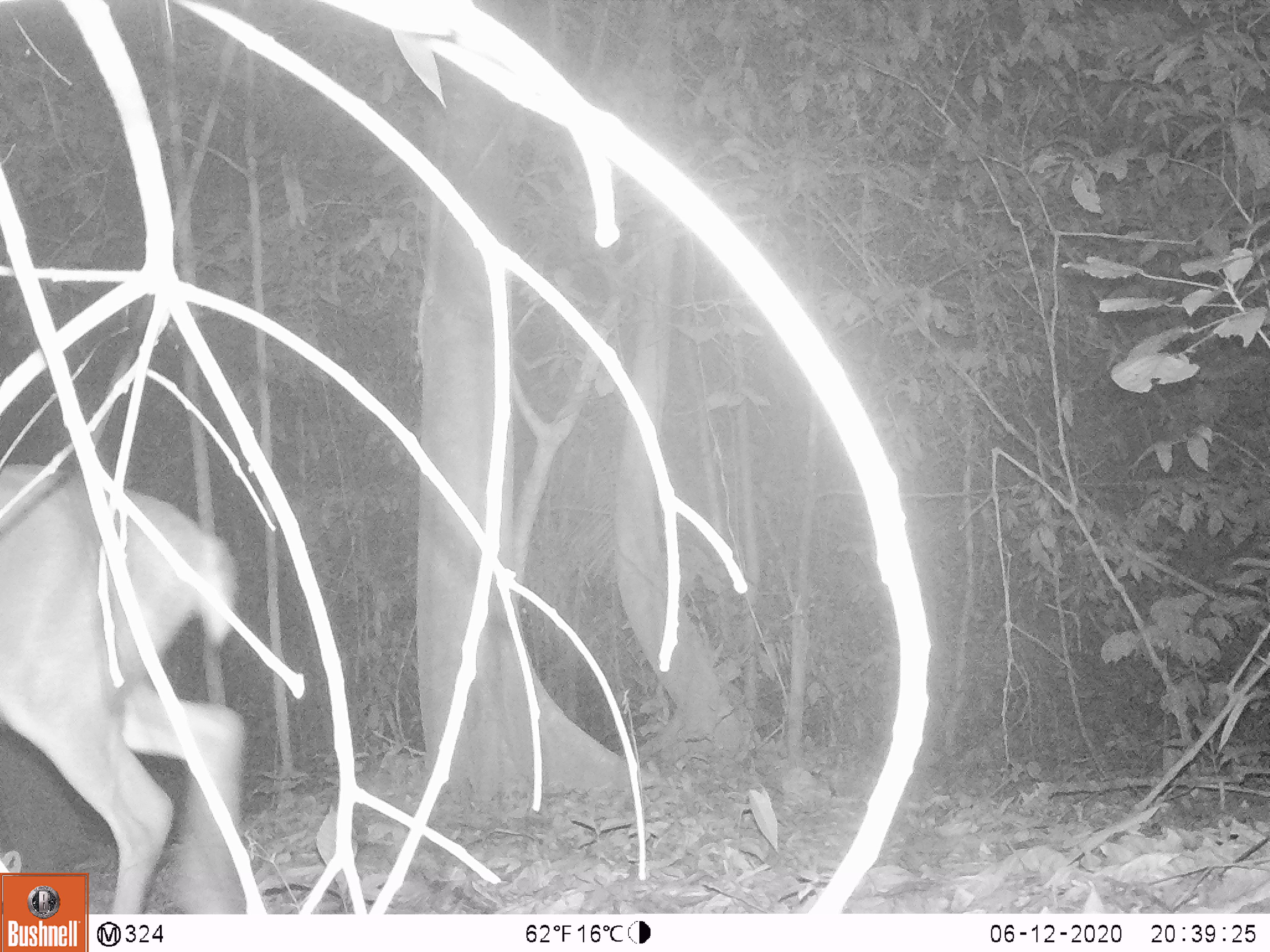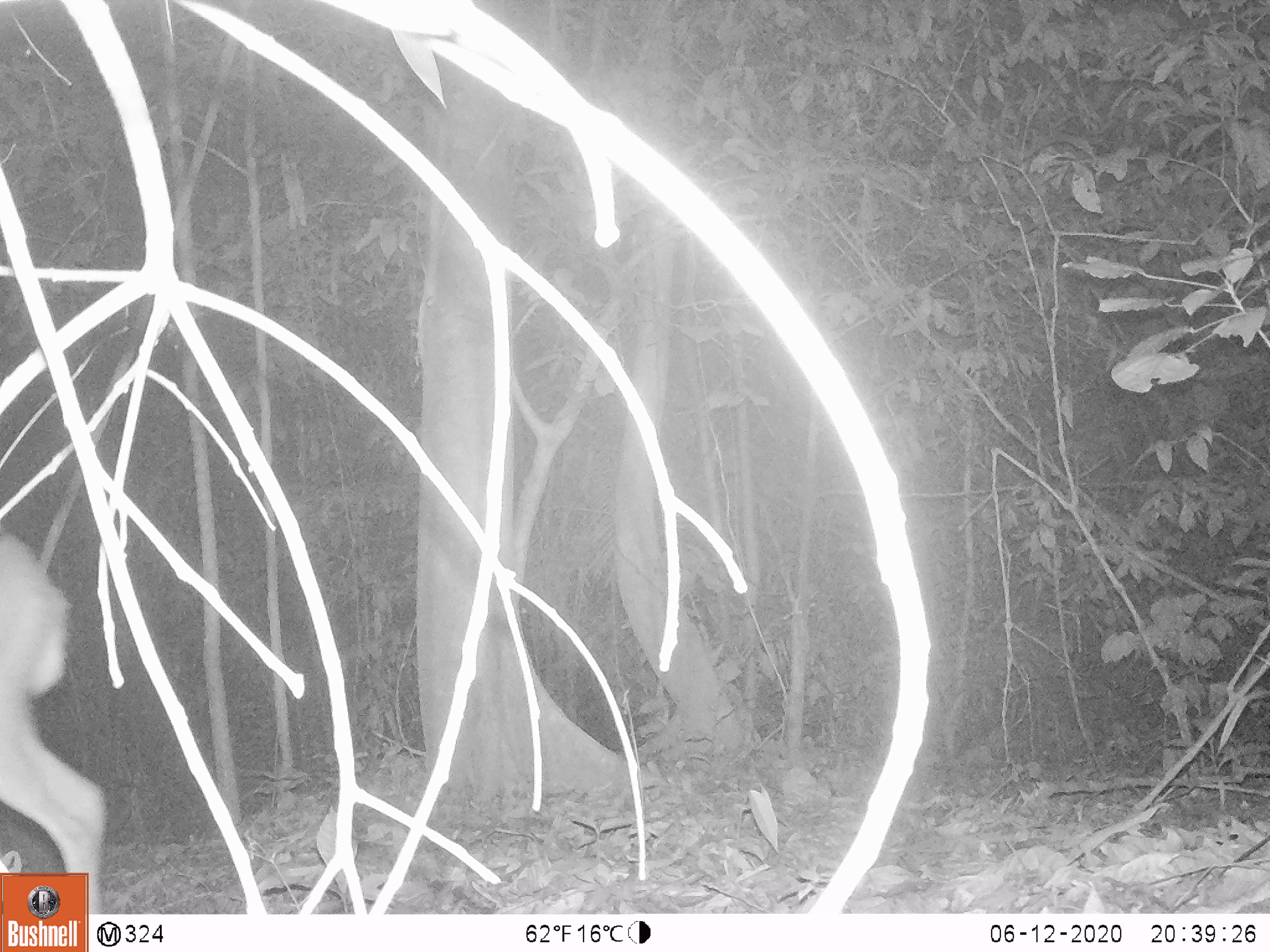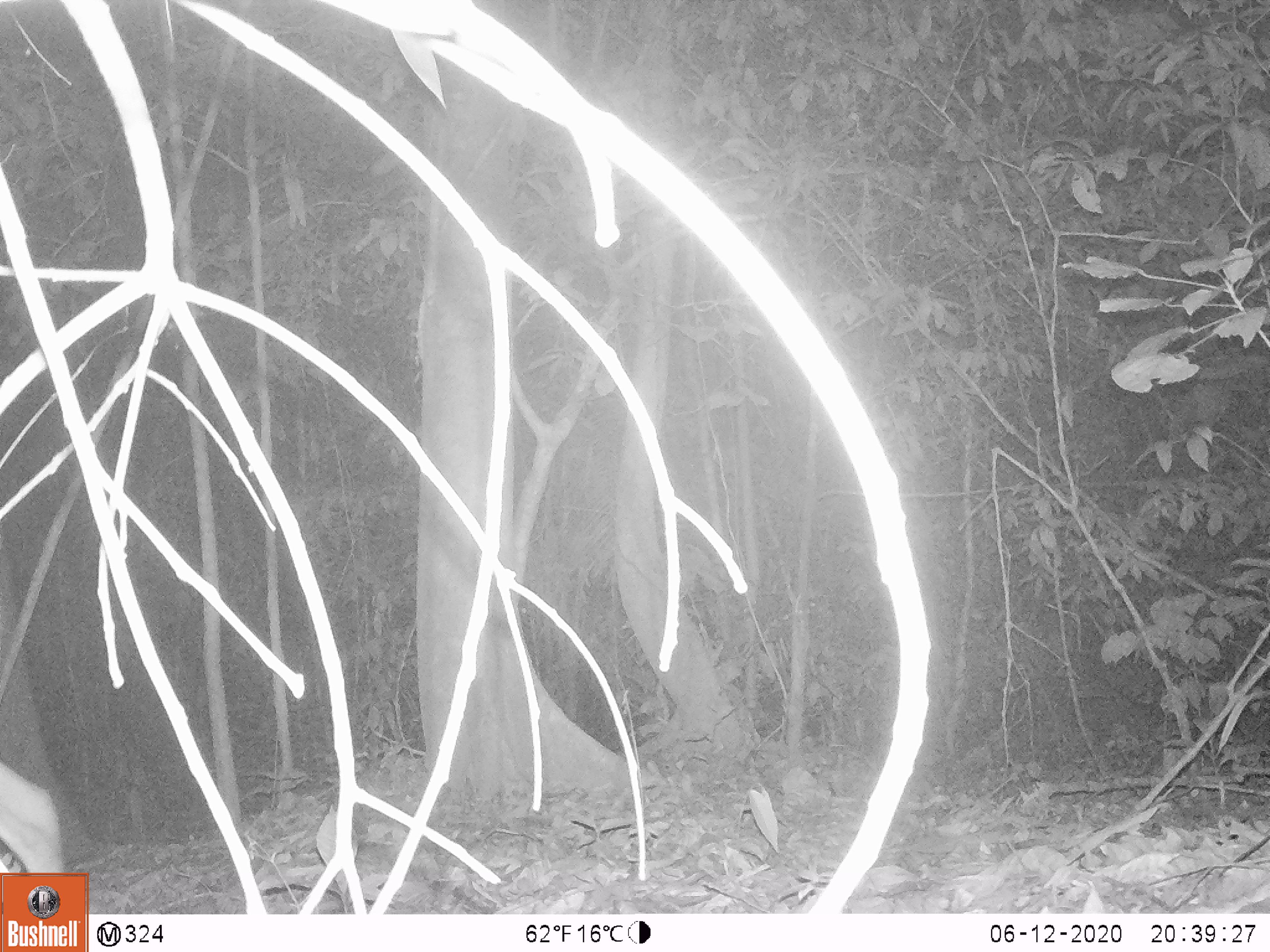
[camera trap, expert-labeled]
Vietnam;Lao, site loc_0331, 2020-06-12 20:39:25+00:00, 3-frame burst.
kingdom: Animalia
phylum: Chordata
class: Mammalia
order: Artiodactyla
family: Cervidae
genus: Muntiacus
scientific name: Muntiacus vuquangensis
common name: large-antlered muntjac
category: large antlered muntjac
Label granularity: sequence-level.